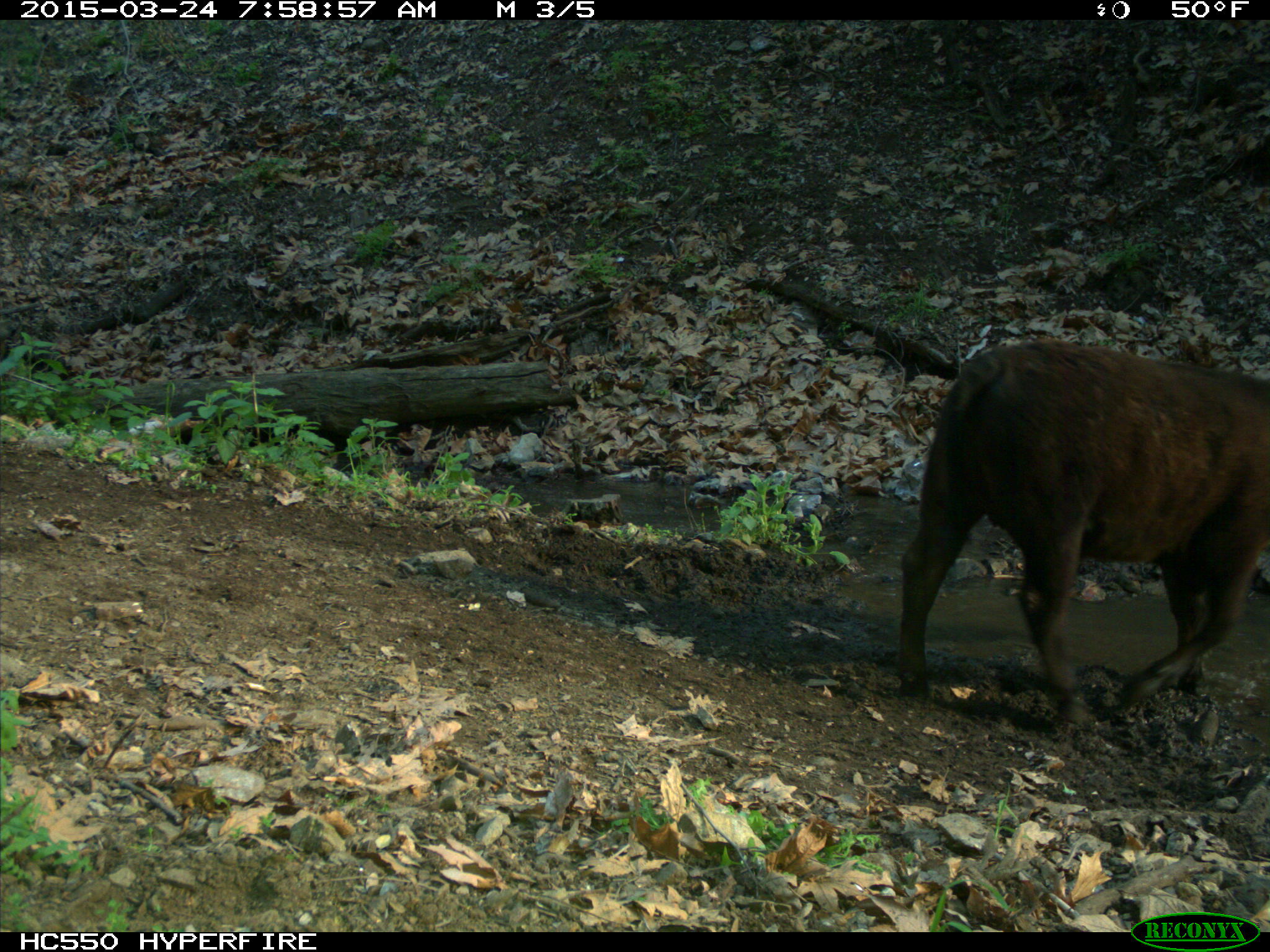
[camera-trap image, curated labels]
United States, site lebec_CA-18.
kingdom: Animalia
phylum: Chordata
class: Mammalia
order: Artiodactyla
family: Bovidae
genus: Bos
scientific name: Bos taurus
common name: domestic cow